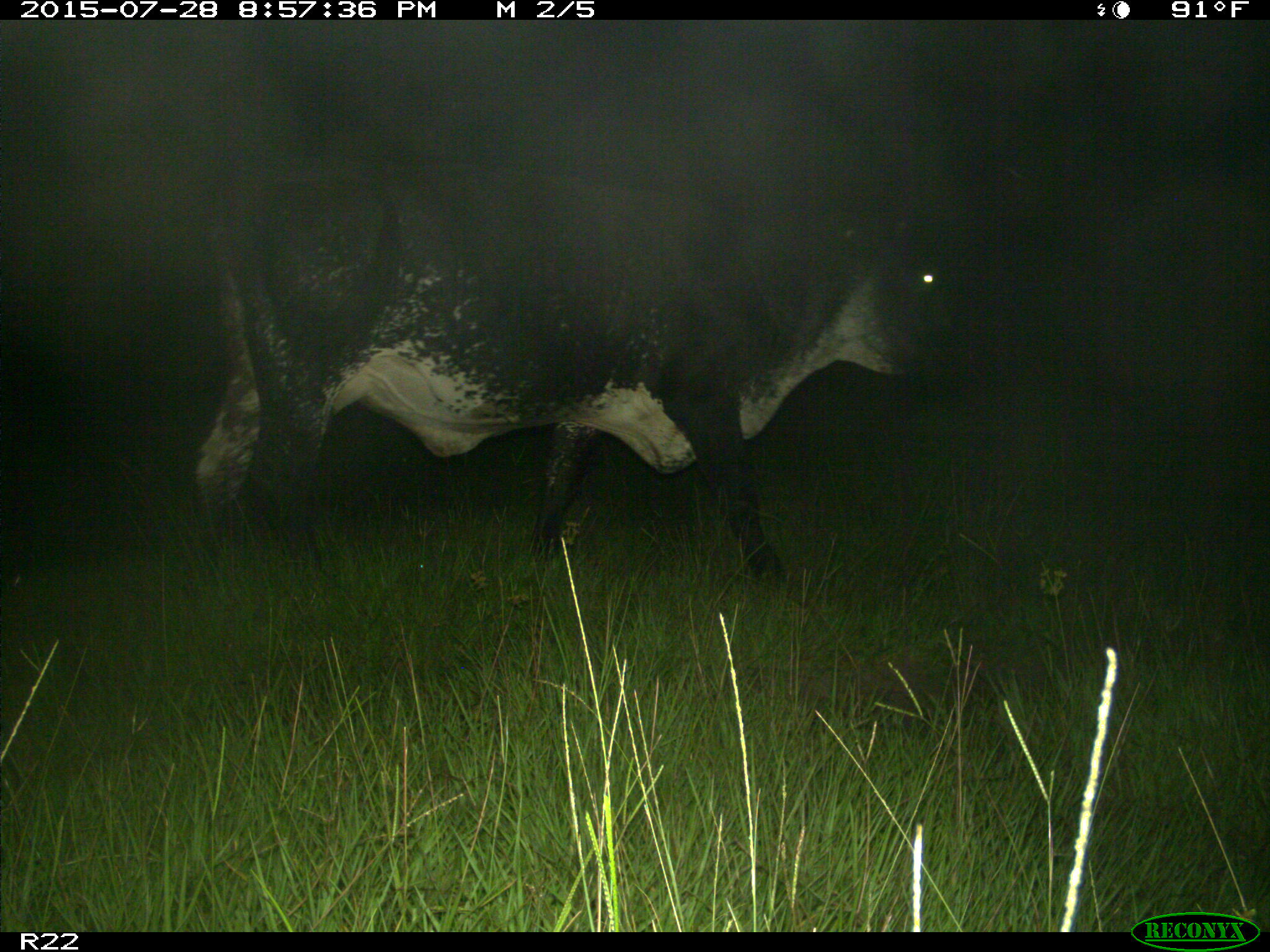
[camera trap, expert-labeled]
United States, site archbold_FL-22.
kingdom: Animalia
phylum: Chordata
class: Mammalia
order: Artiodactyla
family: Bovidae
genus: Bos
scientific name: Bos taurus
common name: domestic cow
Bos taurus (domestic cow).